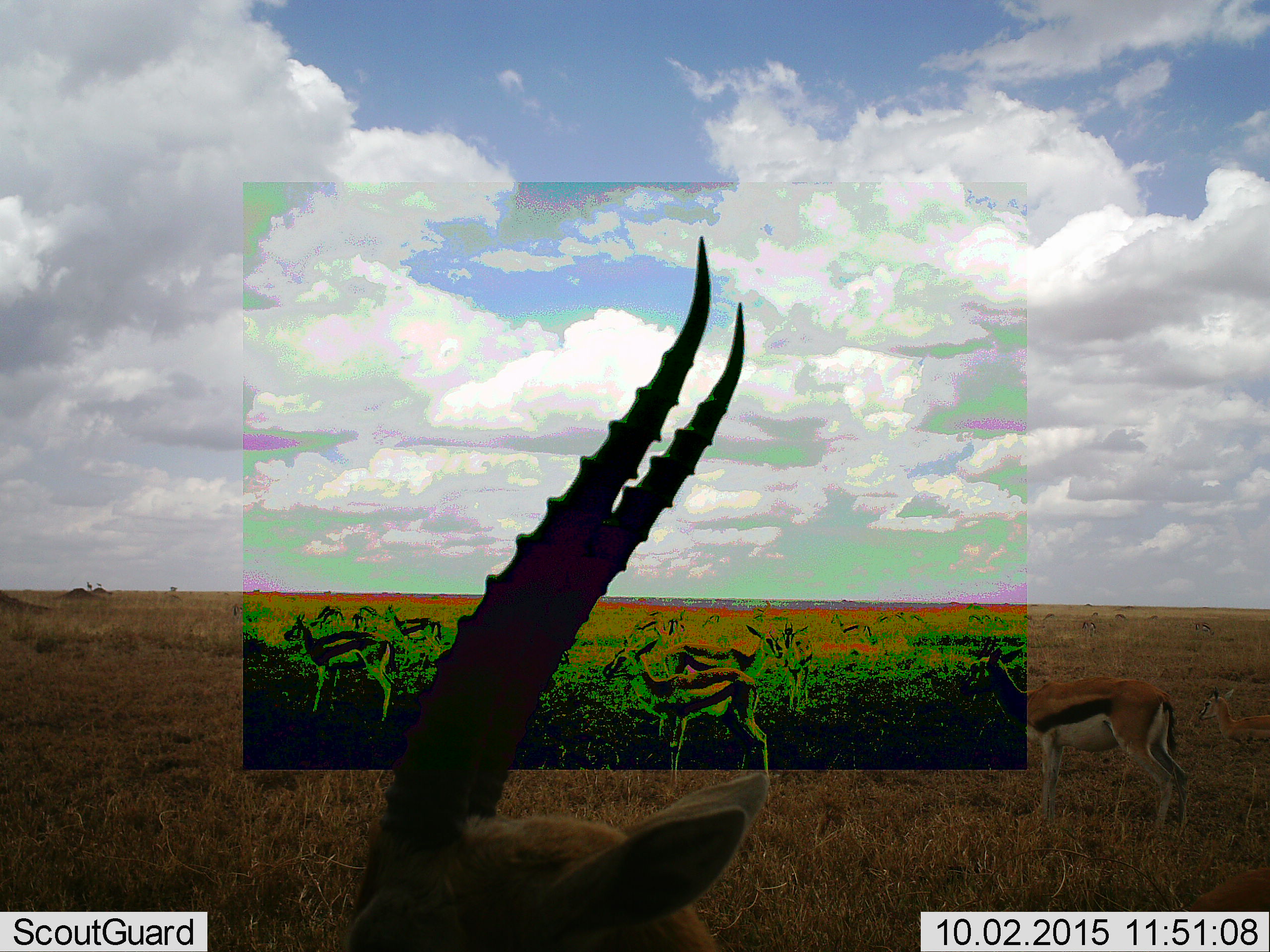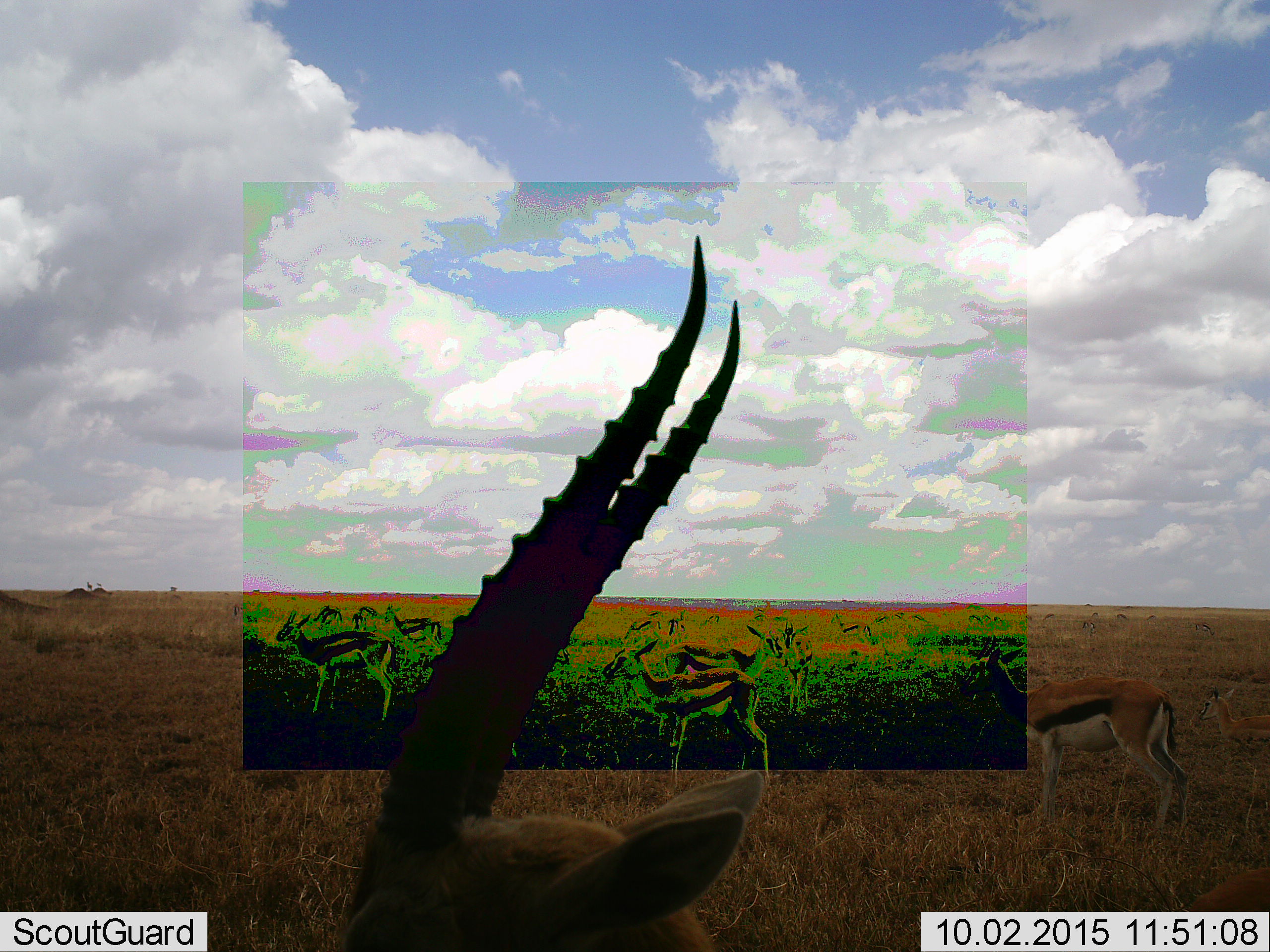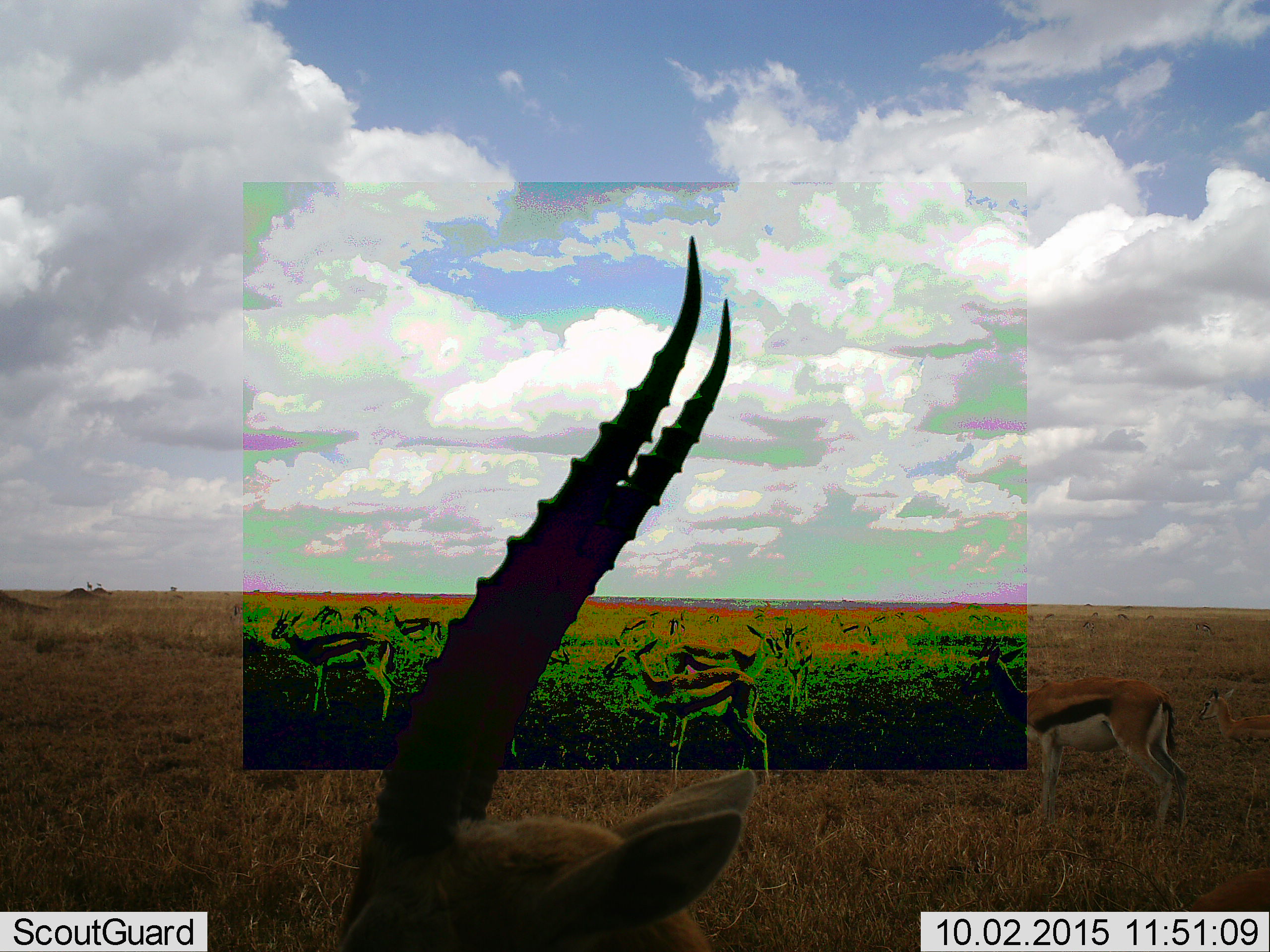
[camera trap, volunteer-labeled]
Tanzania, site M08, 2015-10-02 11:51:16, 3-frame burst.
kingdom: Animalia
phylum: Chordata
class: Mammalia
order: Artiodactyla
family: Bovidae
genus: Eudorcas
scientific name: Eudorcas thomsonii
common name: thomson's gazelle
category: gazellethomsons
Gazellethomsons (thomson's gazelle) (Eudorcas thomsonii), count 11-50. Behavior (volunteer vote fractions): standing 100%, resting 0%, moving 50%, interacting 12%. Young present (vote fraction): 38%. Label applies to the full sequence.